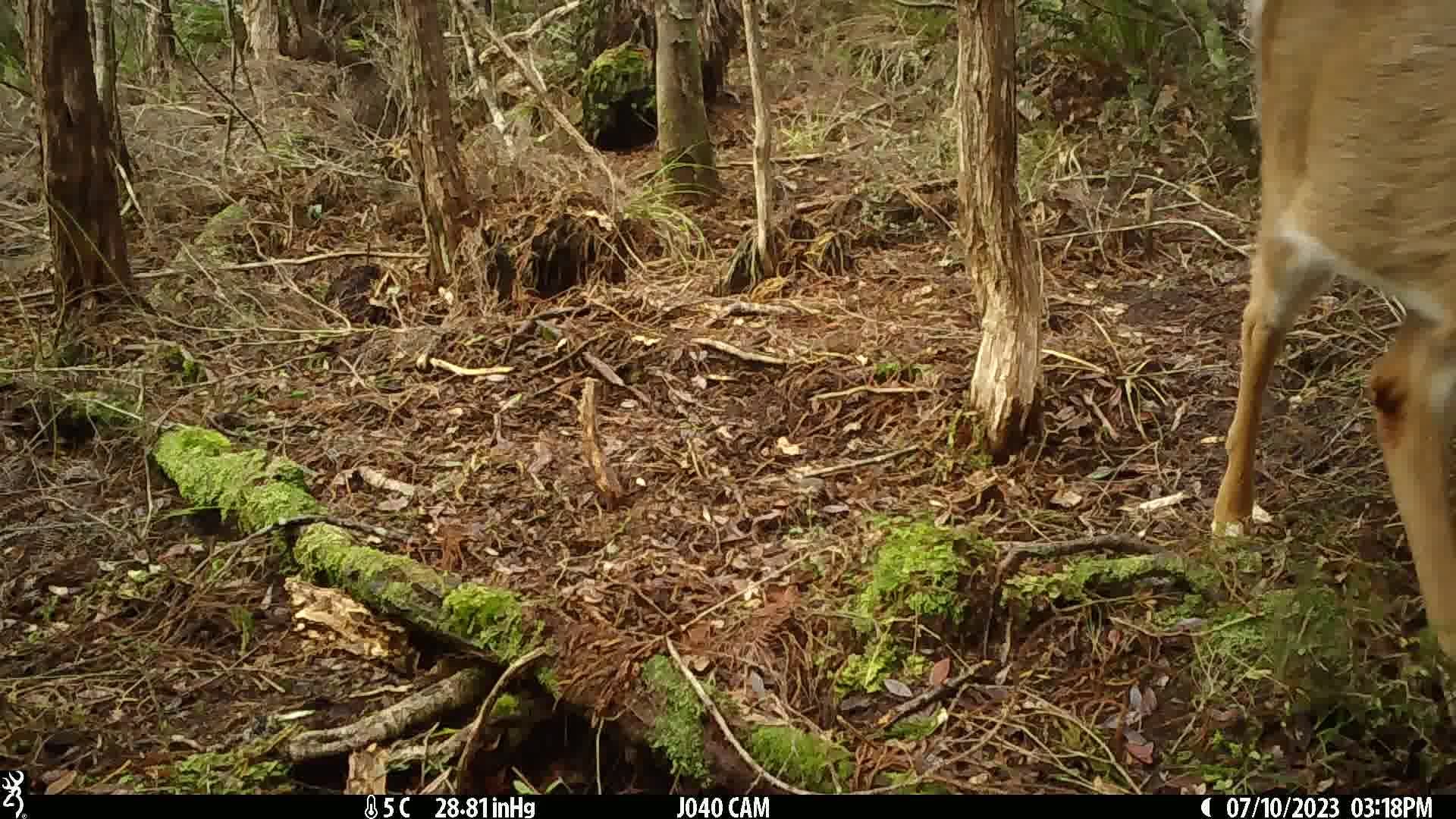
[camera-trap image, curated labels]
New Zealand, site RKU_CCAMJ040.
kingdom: Animalia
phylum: Chordata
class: Mammalia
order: Artiodactyla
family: Cervidae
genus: Odocoileus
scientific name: Odocoileus virginianus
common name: white-tailed deer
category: white tailed deer